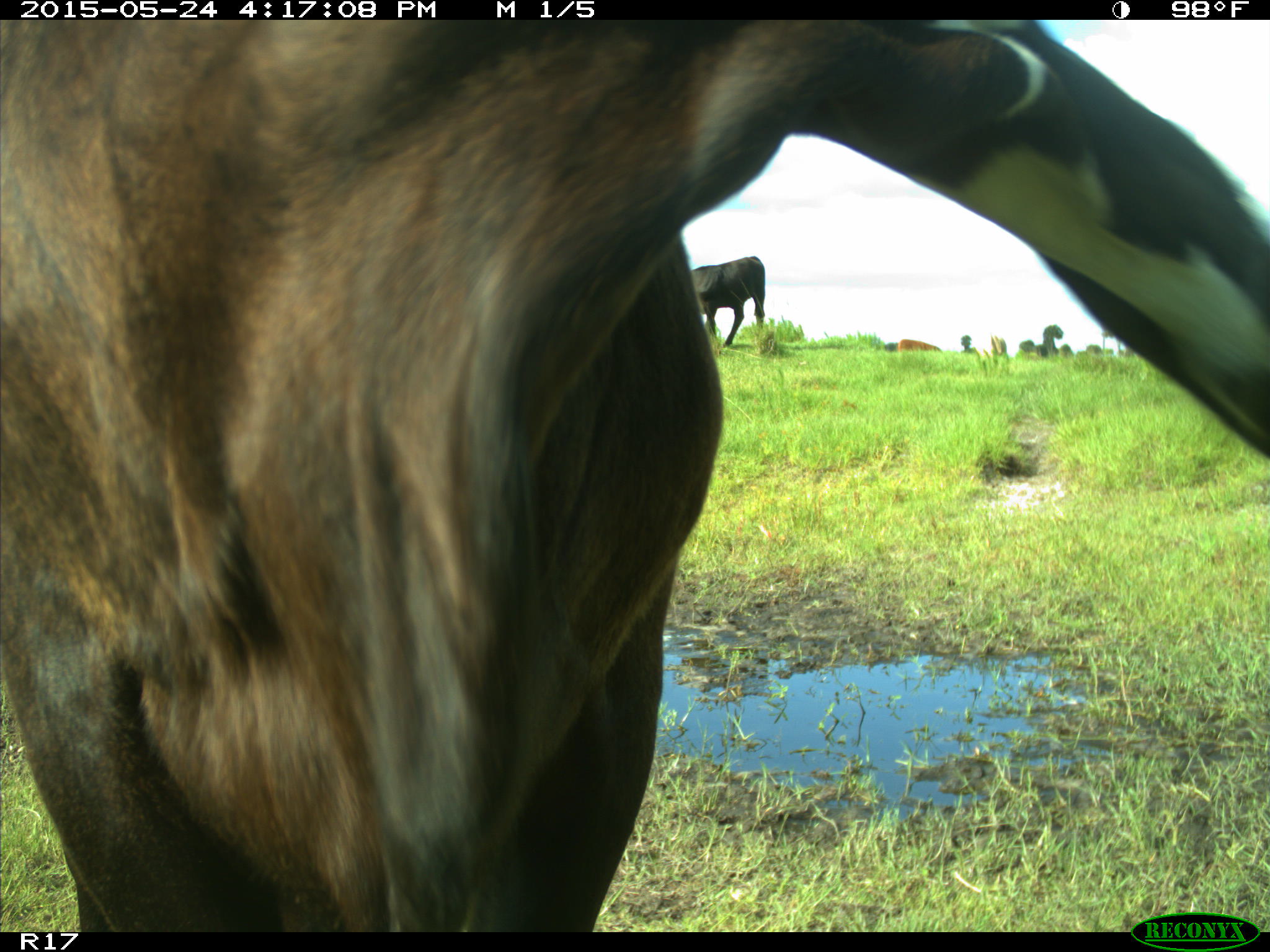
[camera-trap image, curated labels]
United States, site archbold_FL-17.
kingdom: Animalia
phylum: Chordata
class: Mammalia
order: Artiodactyla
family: Bovidae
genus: Bos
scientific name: Bos taurus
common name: domestic cow